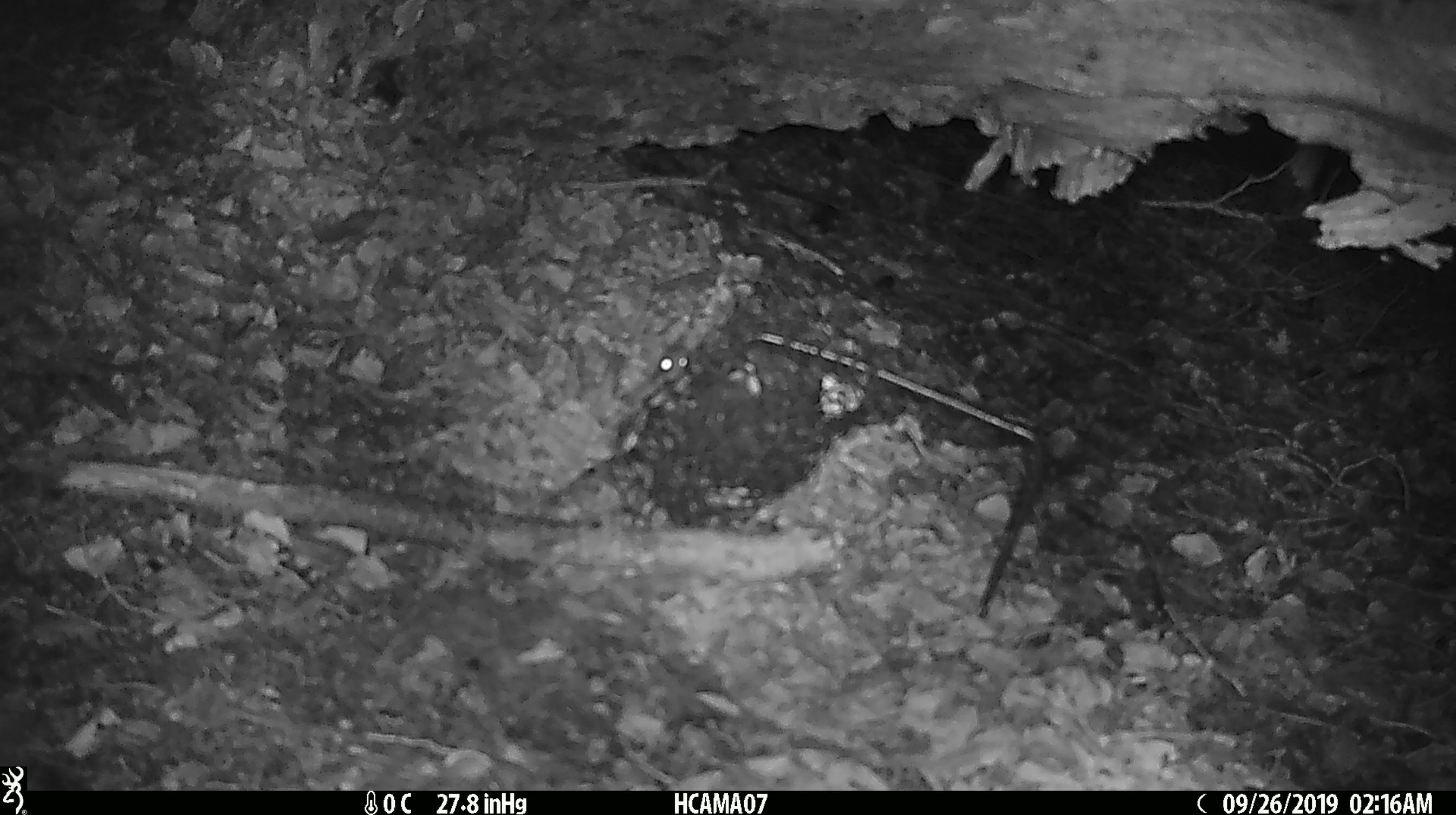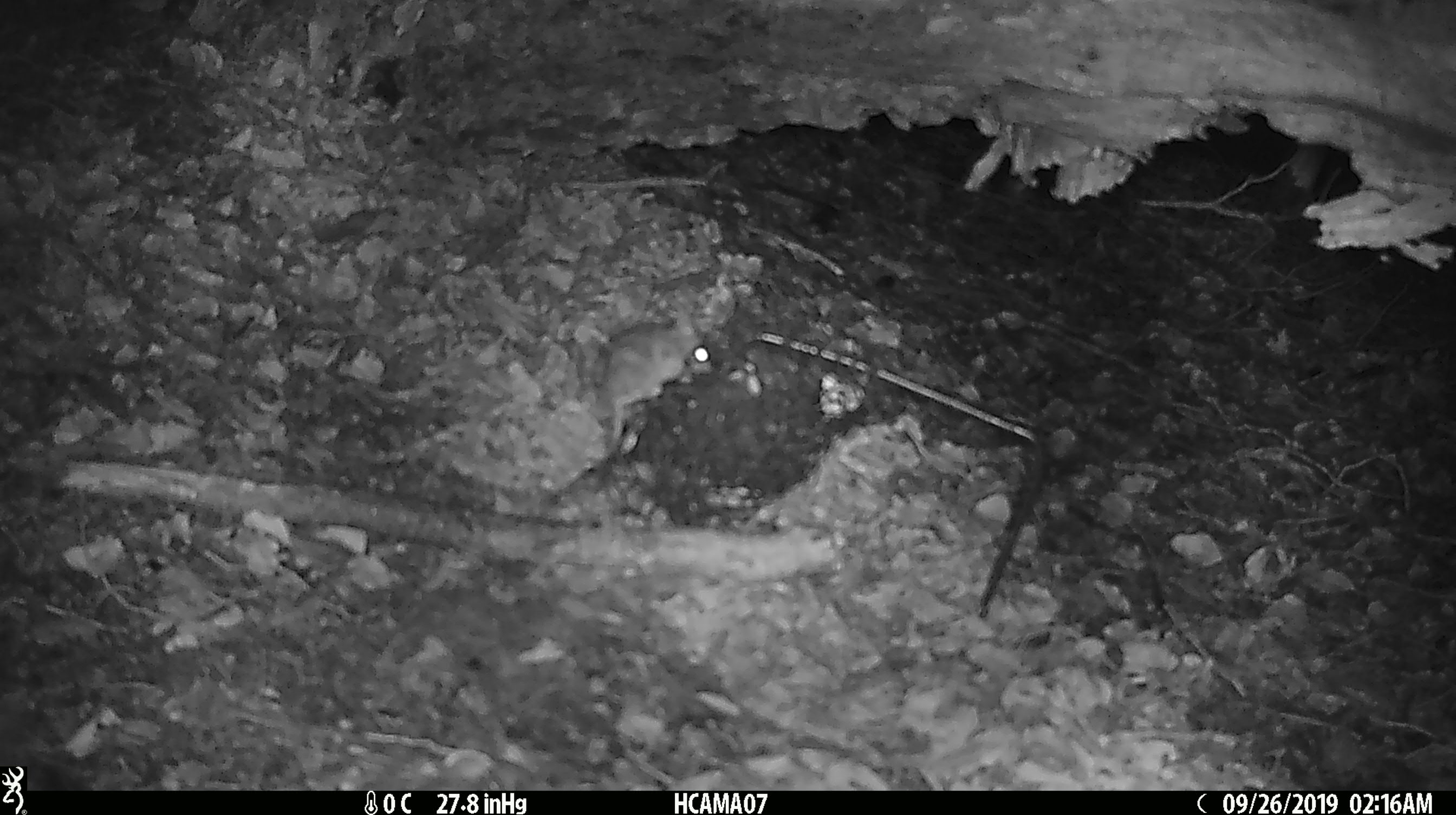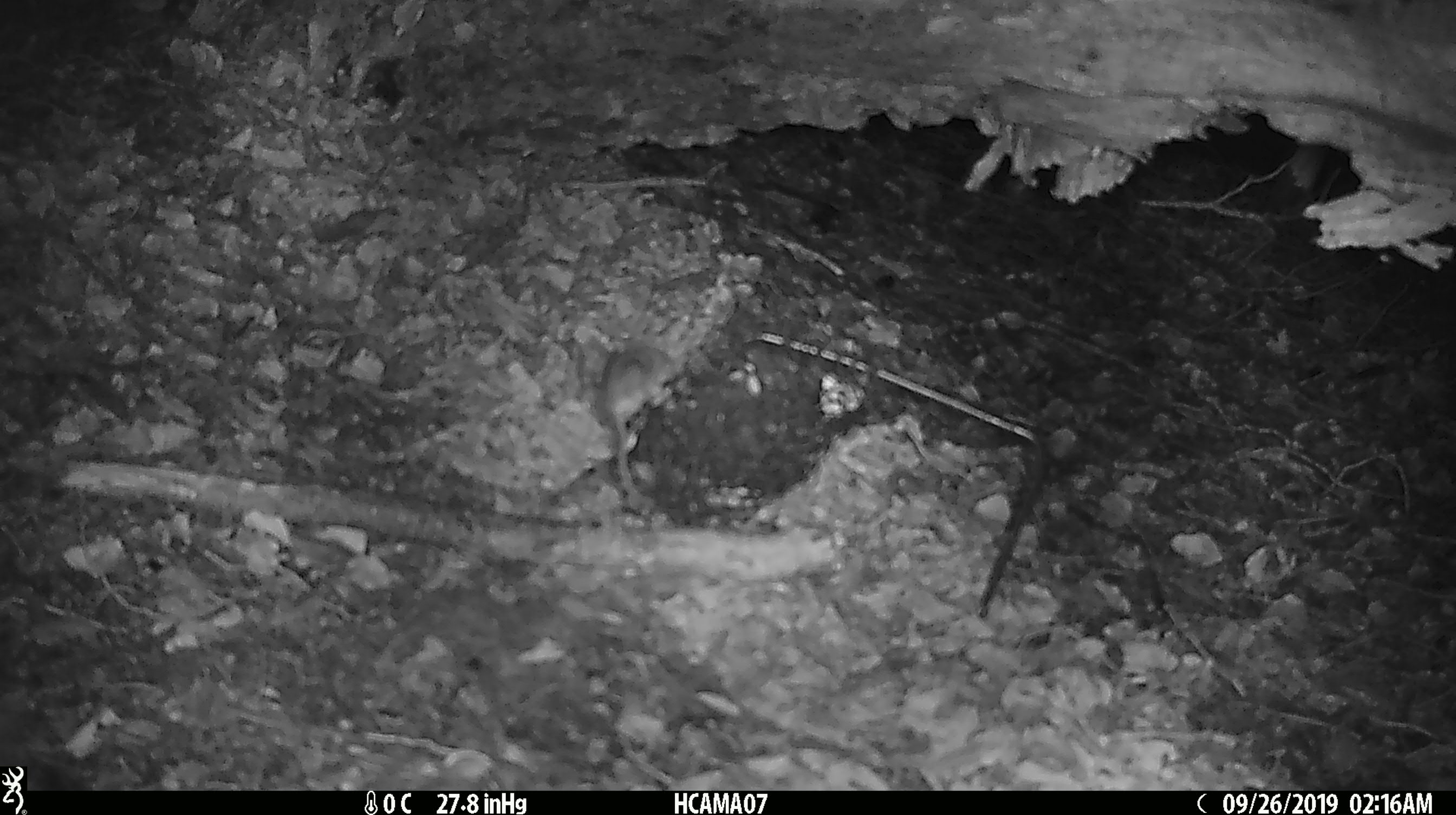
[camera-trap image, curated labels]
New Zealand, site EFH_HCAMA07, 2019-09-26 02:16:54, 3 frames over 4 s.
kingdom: Animalia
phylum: Chordata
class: Mammalia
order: Rodentia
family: Muridae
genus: Mus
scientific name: Mus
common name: mouse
Mouse (Mus).